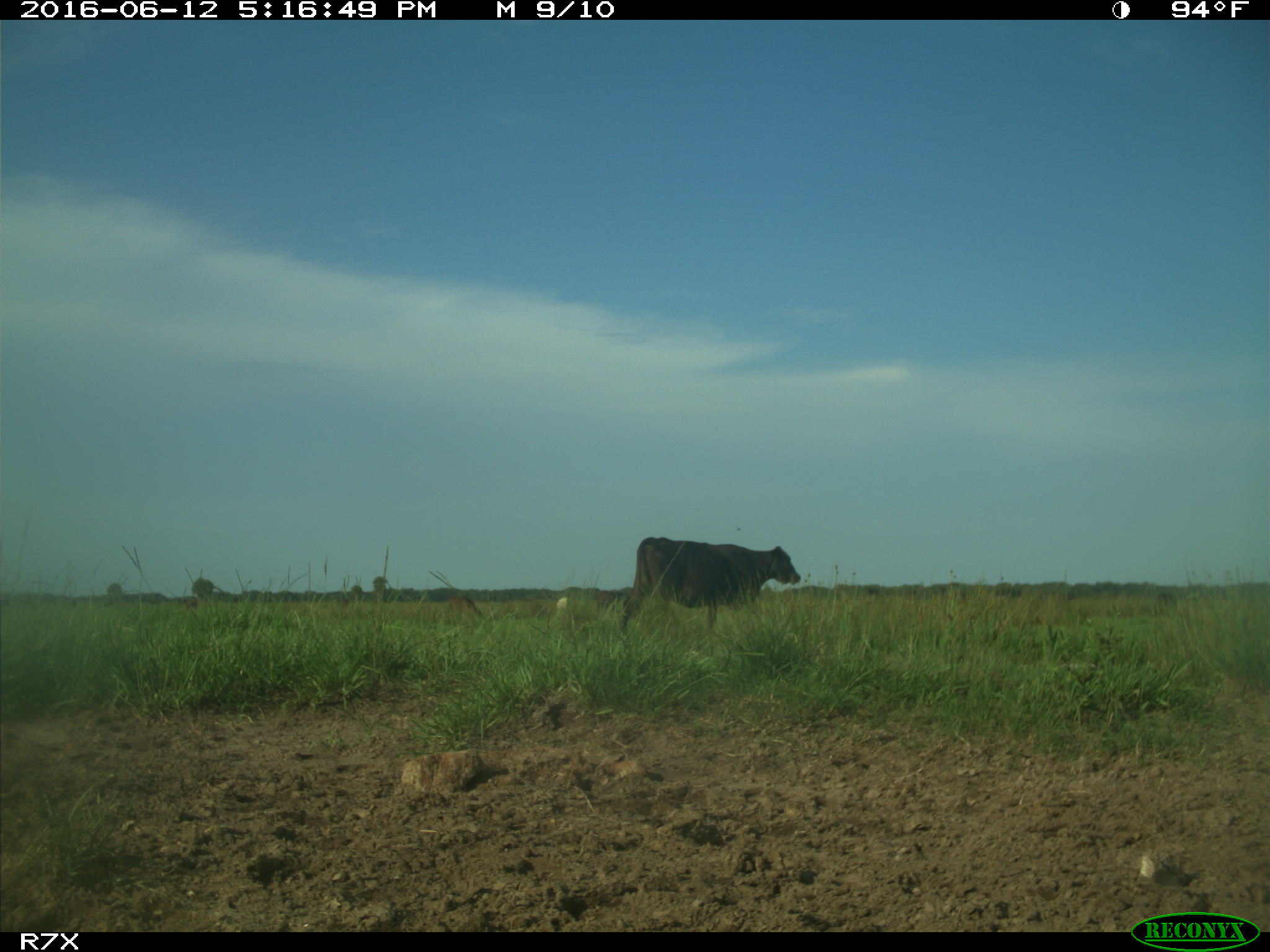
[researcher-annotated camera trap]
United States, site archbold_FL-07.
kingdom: Animalia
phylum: Chordata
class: Mammalia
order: Artiodactyla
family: Bovidae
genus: Bos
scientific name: Bos taurus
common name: domestic cow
Bos taurus (domestic cow).